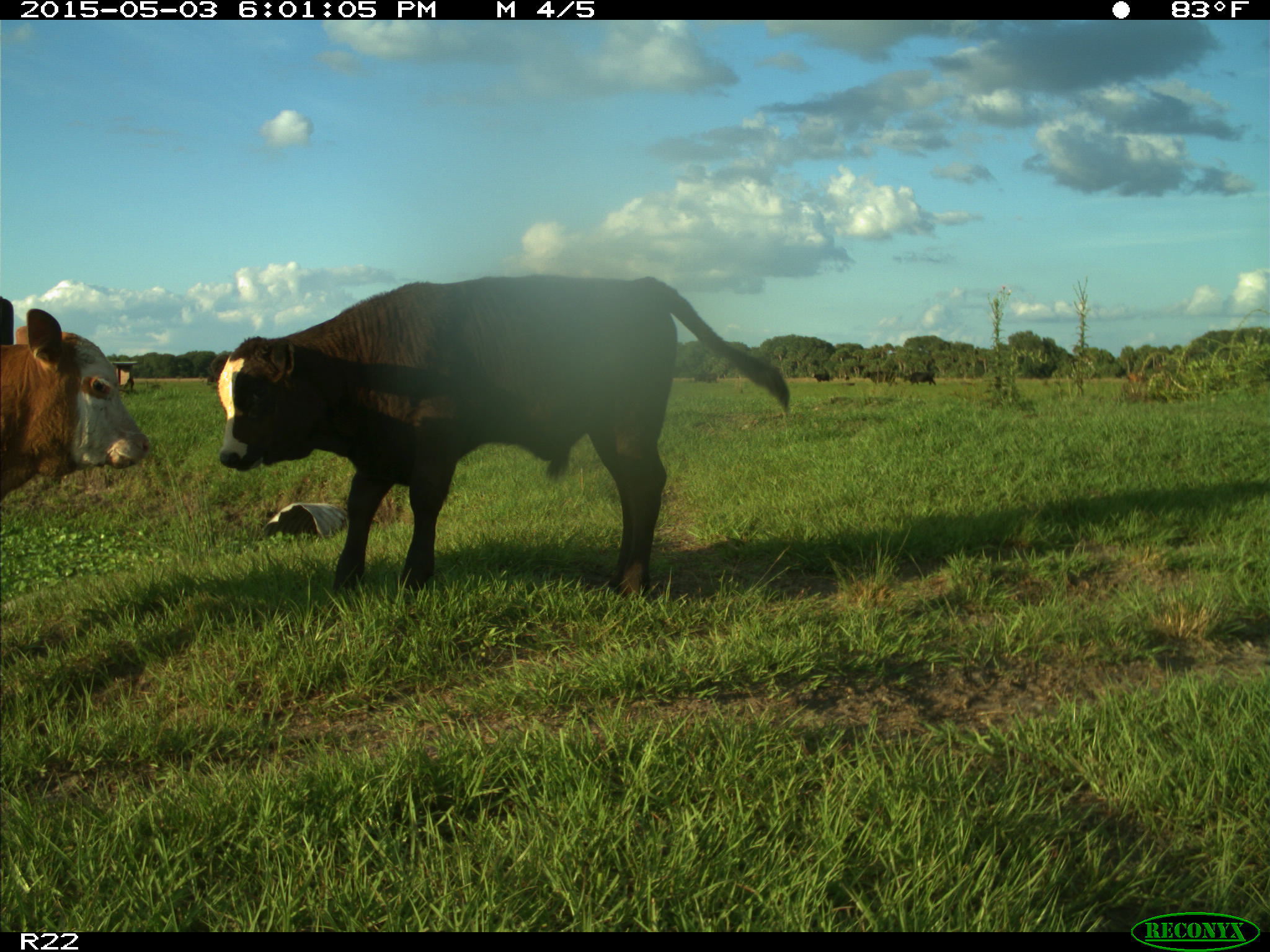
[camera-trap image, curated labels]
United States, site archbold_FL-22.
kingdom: Animalia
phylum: Chordata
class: Mammalia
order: Artiodactyla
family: Bovidae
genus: Bos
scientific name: Bos taurus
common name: domestic cow